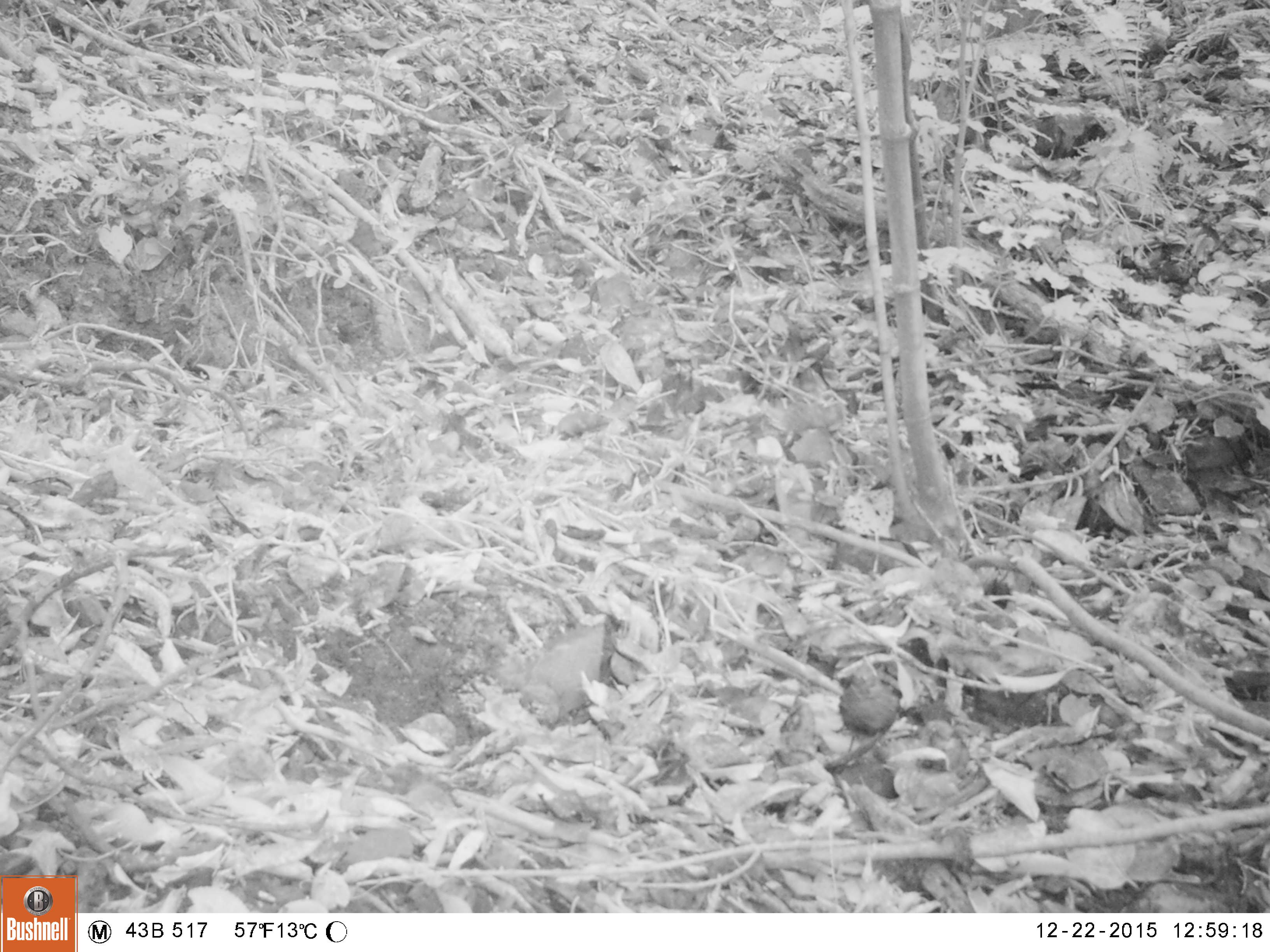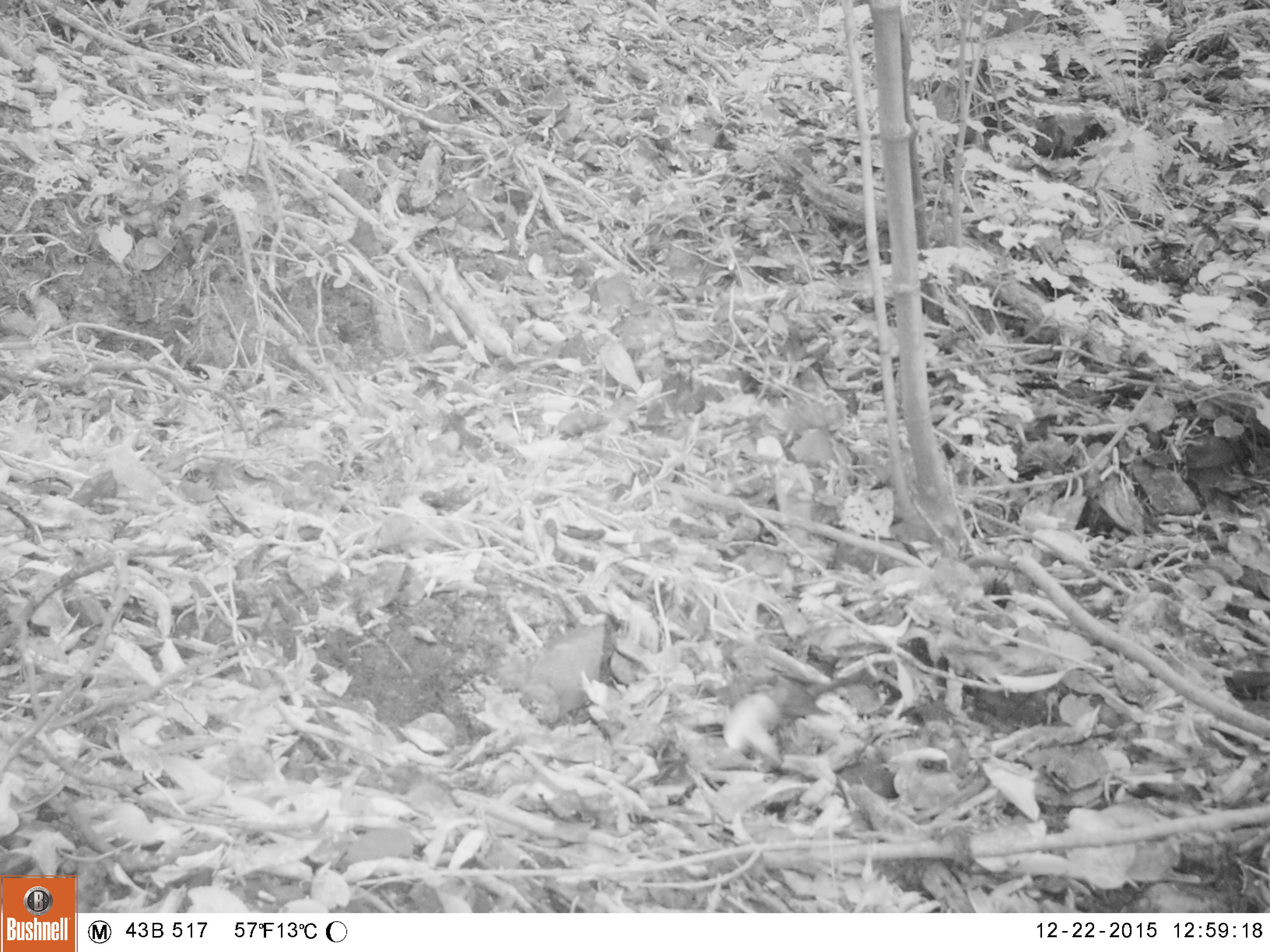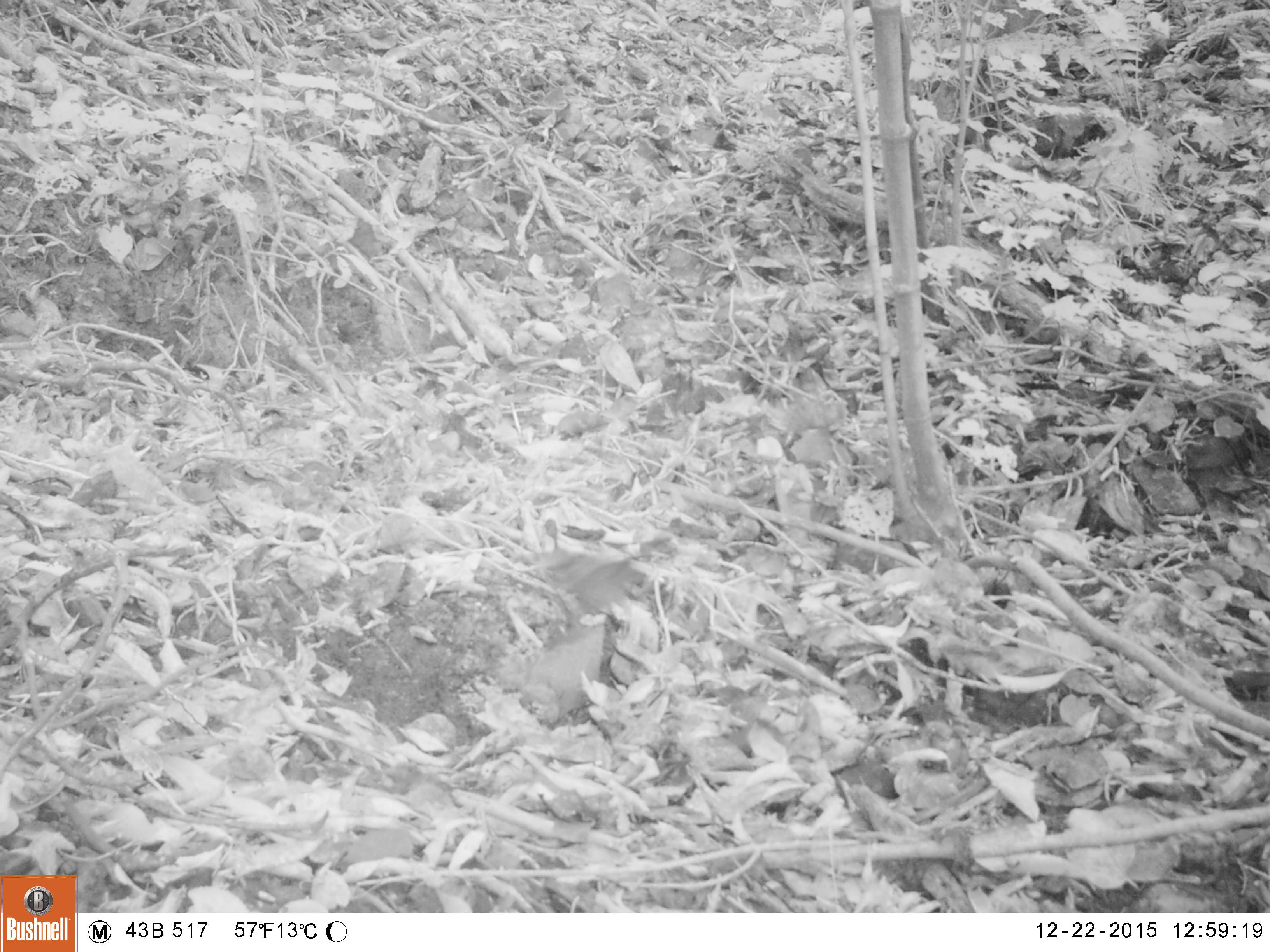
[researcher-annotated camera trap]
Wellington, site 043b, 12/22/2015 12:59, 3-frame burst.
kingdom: Animalia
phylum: Chordata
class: Aves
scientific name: Aves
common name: bird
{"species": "bird (Aves)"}